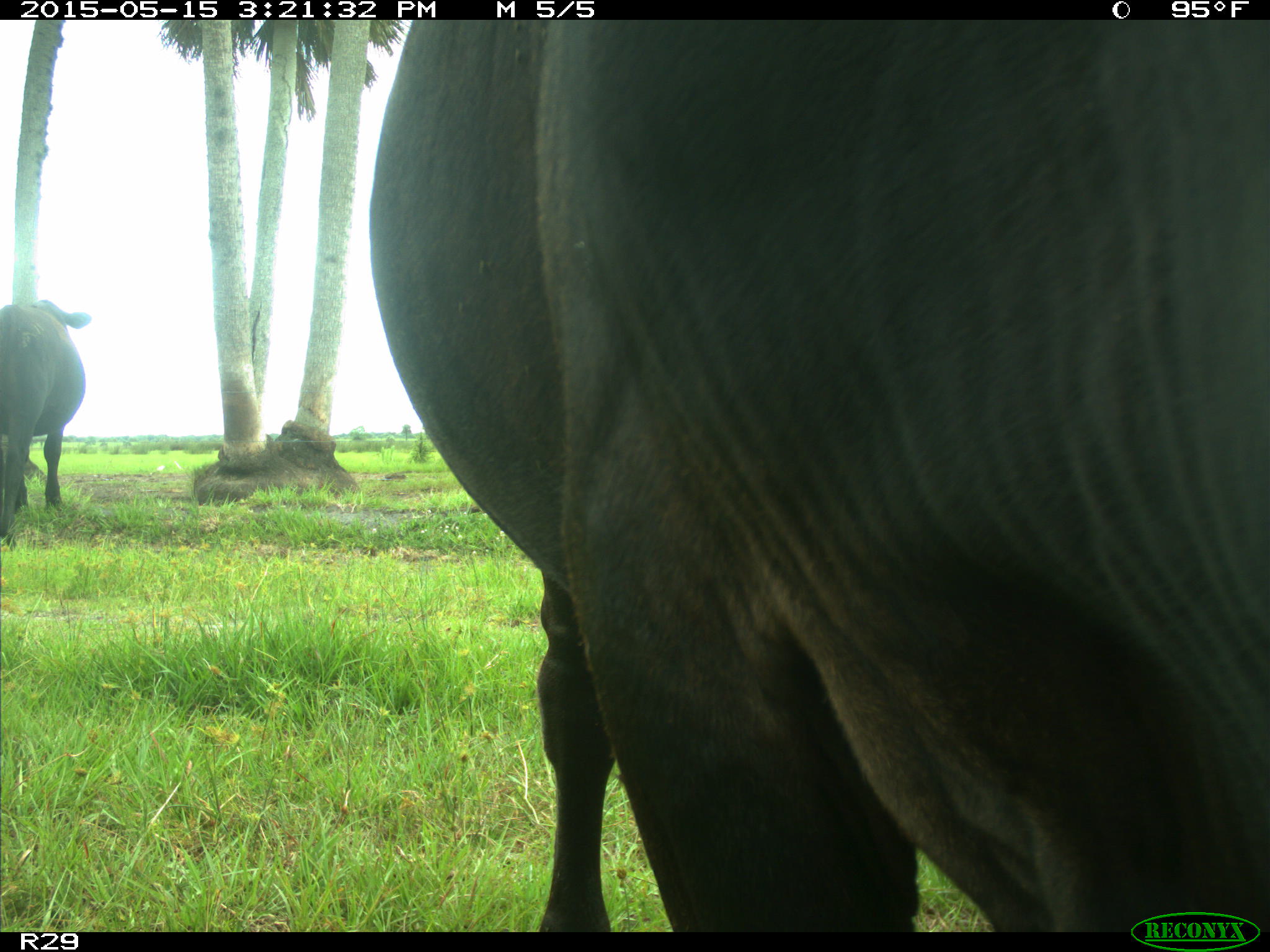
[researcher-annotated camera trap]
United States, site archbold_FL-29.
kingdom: Animalia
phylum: Chordata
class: Mammalia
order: Artiodactyla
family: Bovidae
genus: Bos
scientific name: Bos taurus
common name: domestic cow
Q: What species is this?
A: Bos taurus (domestic cow).